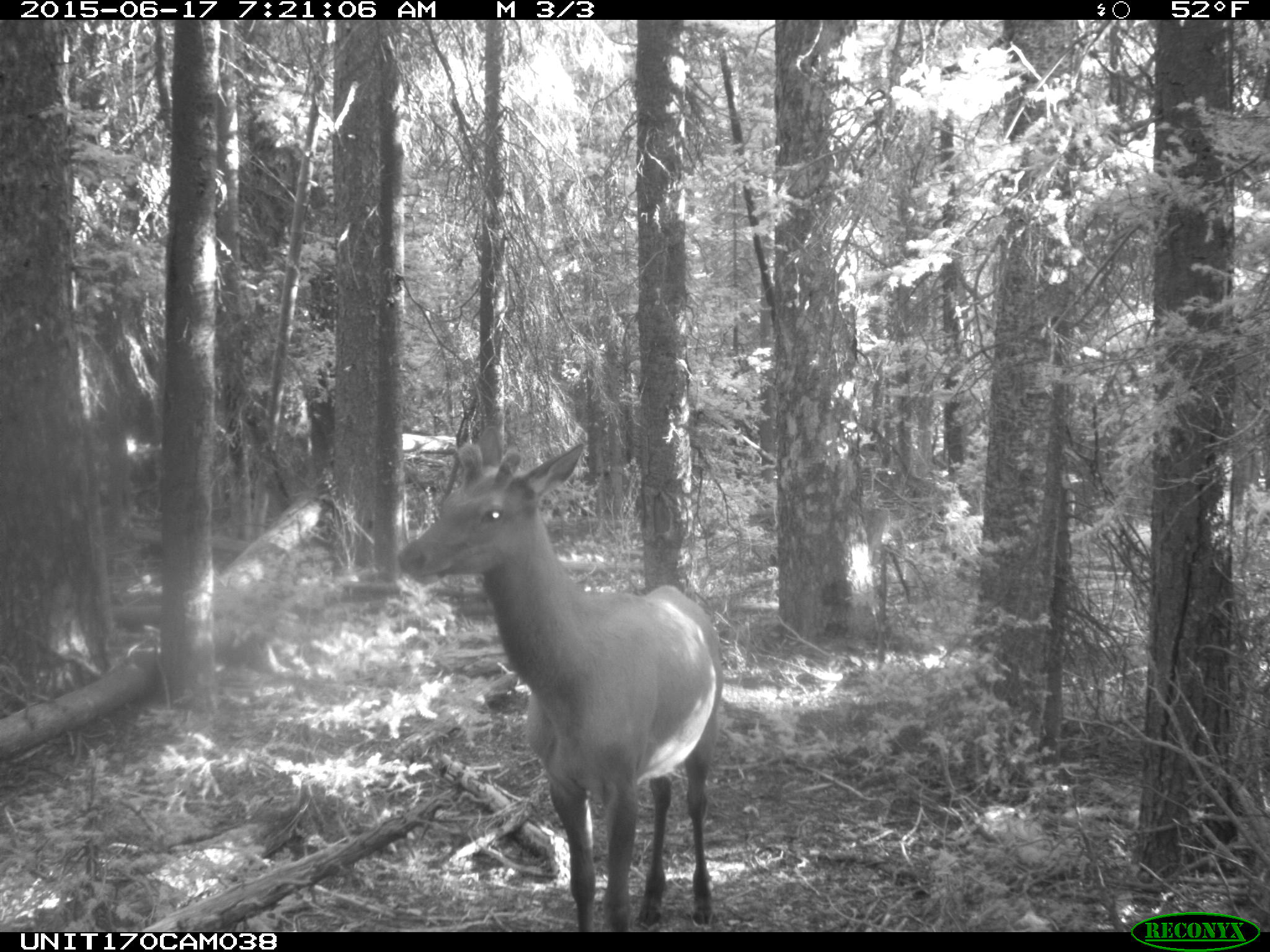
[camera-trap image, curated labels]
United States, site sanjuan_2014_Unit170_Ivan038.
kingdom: Animalia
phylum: Chordata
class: Mammalia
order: Artiodactyla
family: Cervidae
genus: Cervus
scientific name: Cervus elaphus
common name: red deer